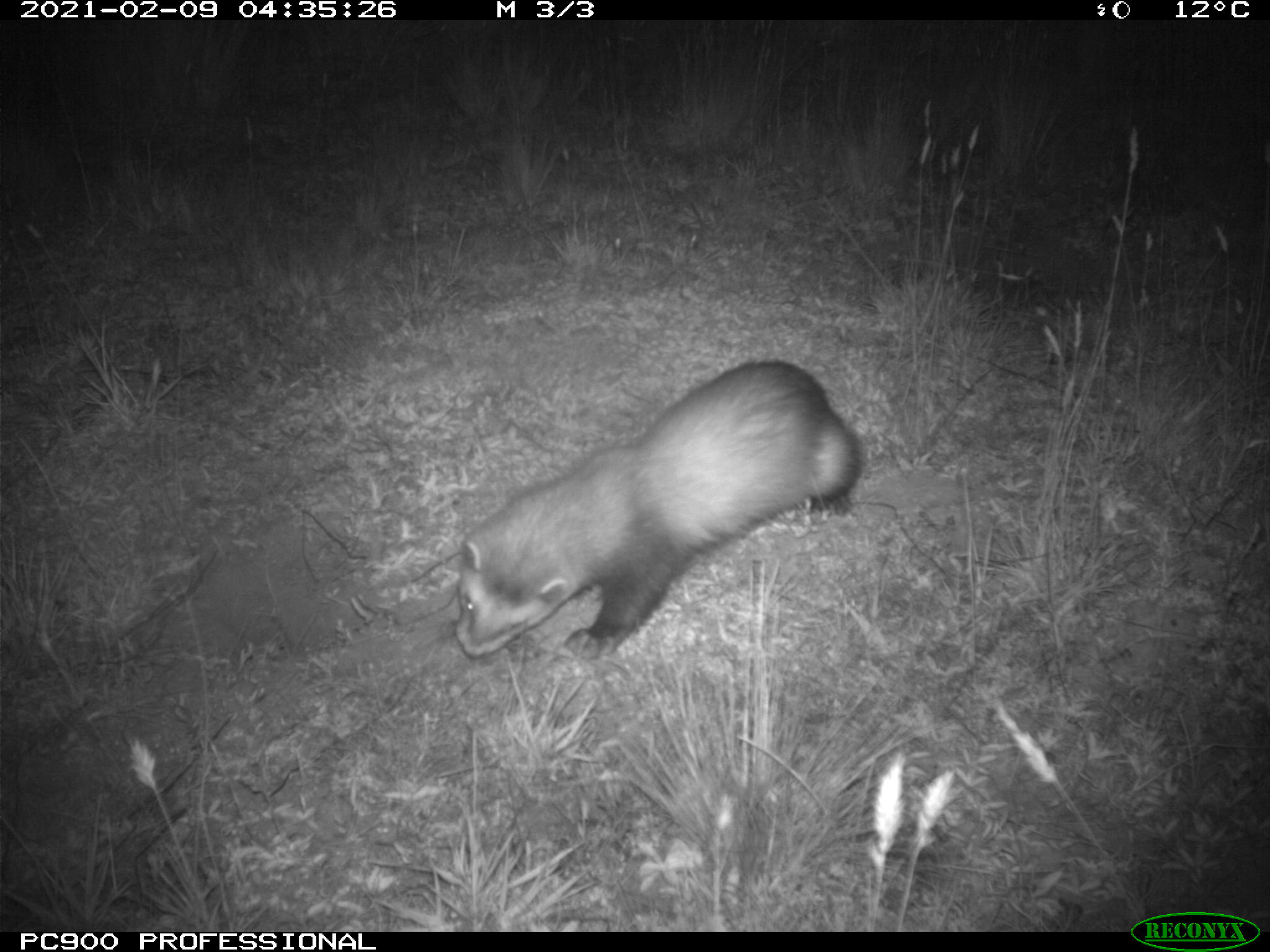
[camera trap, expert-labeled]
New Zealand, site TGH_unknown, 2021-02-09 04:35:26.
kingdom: Animalia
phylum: Chordata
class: Mammalia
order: Carnivora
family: Mustelidae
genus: Mustela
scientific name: Mustela furo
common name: ferret